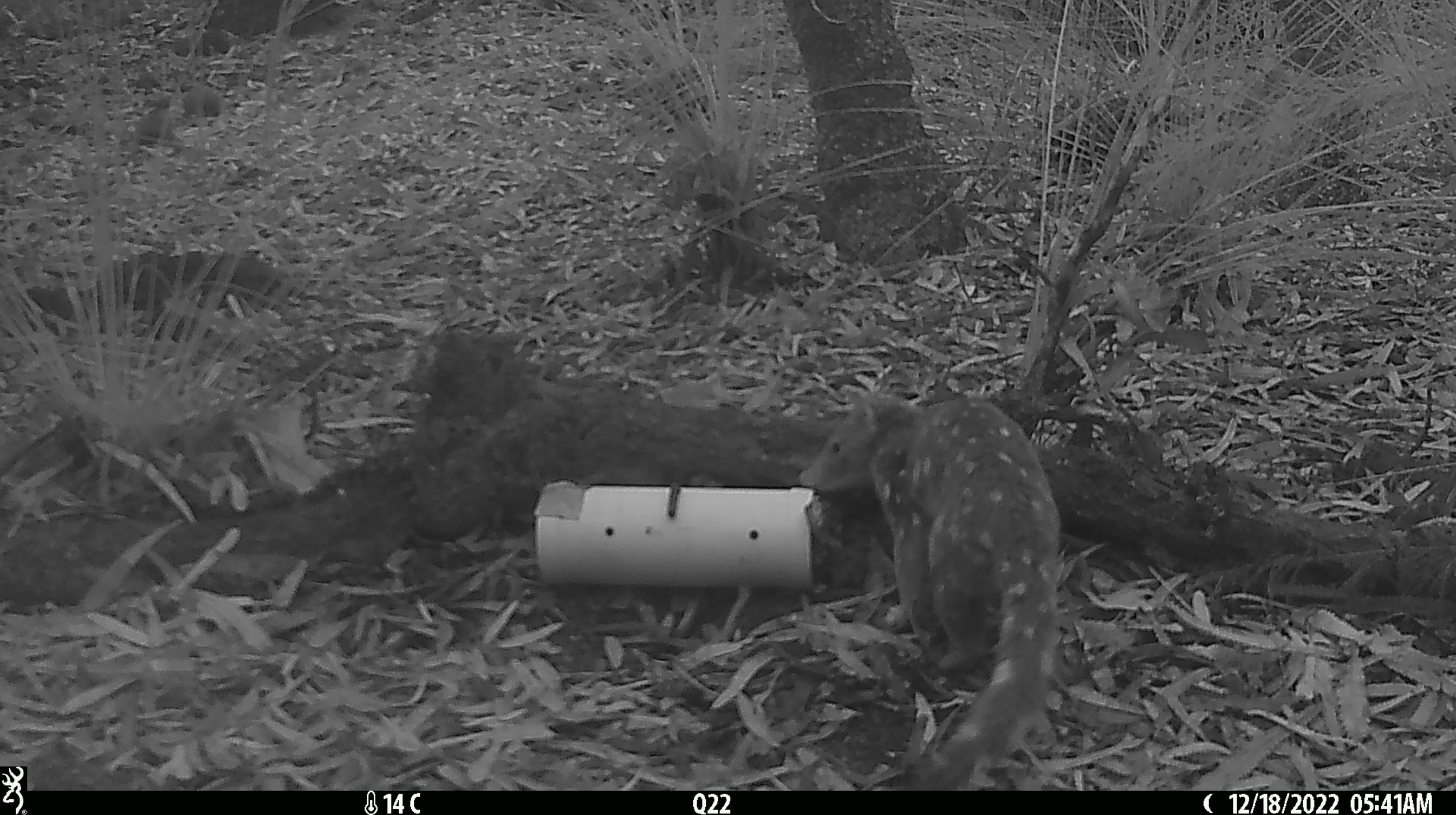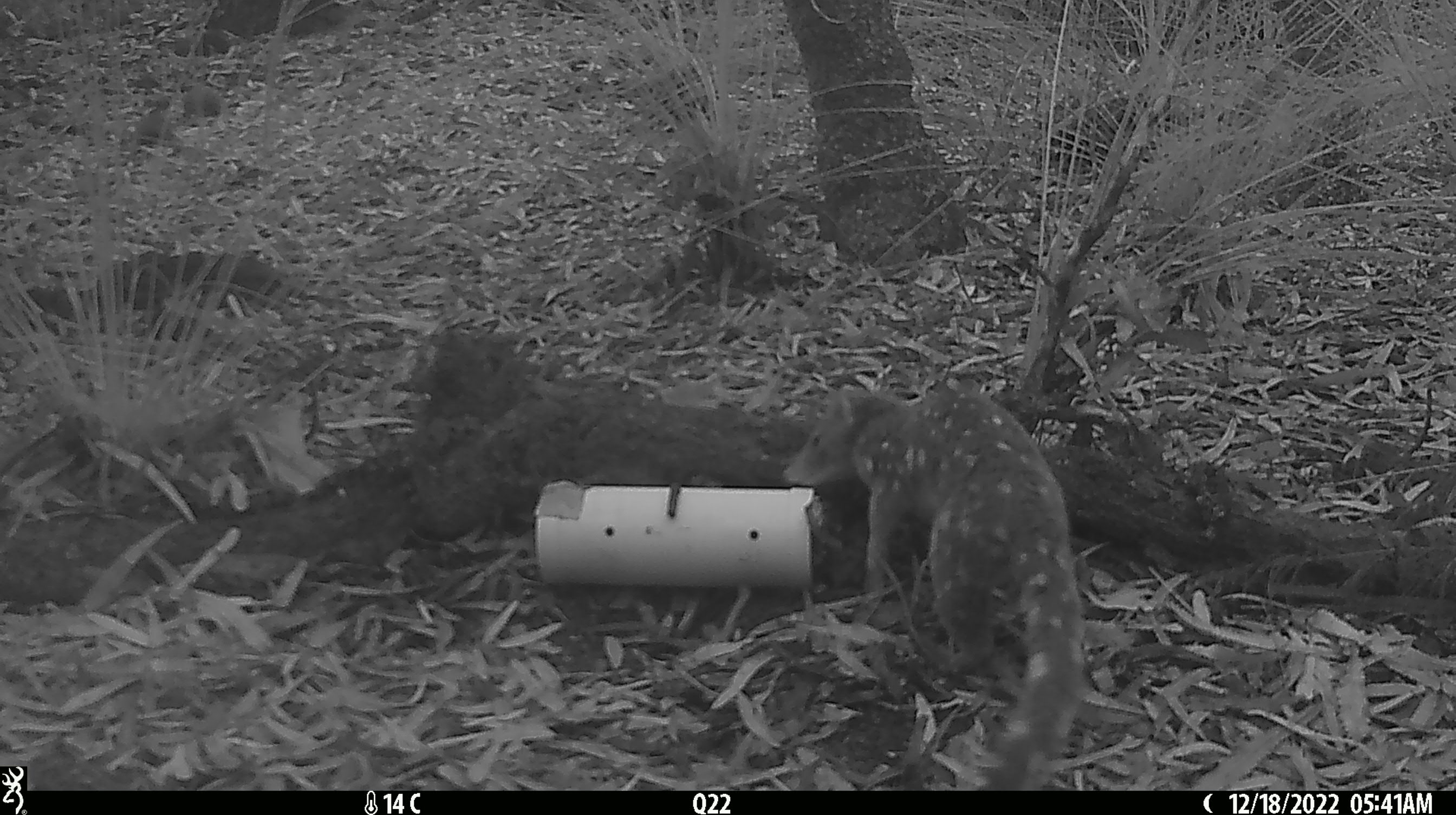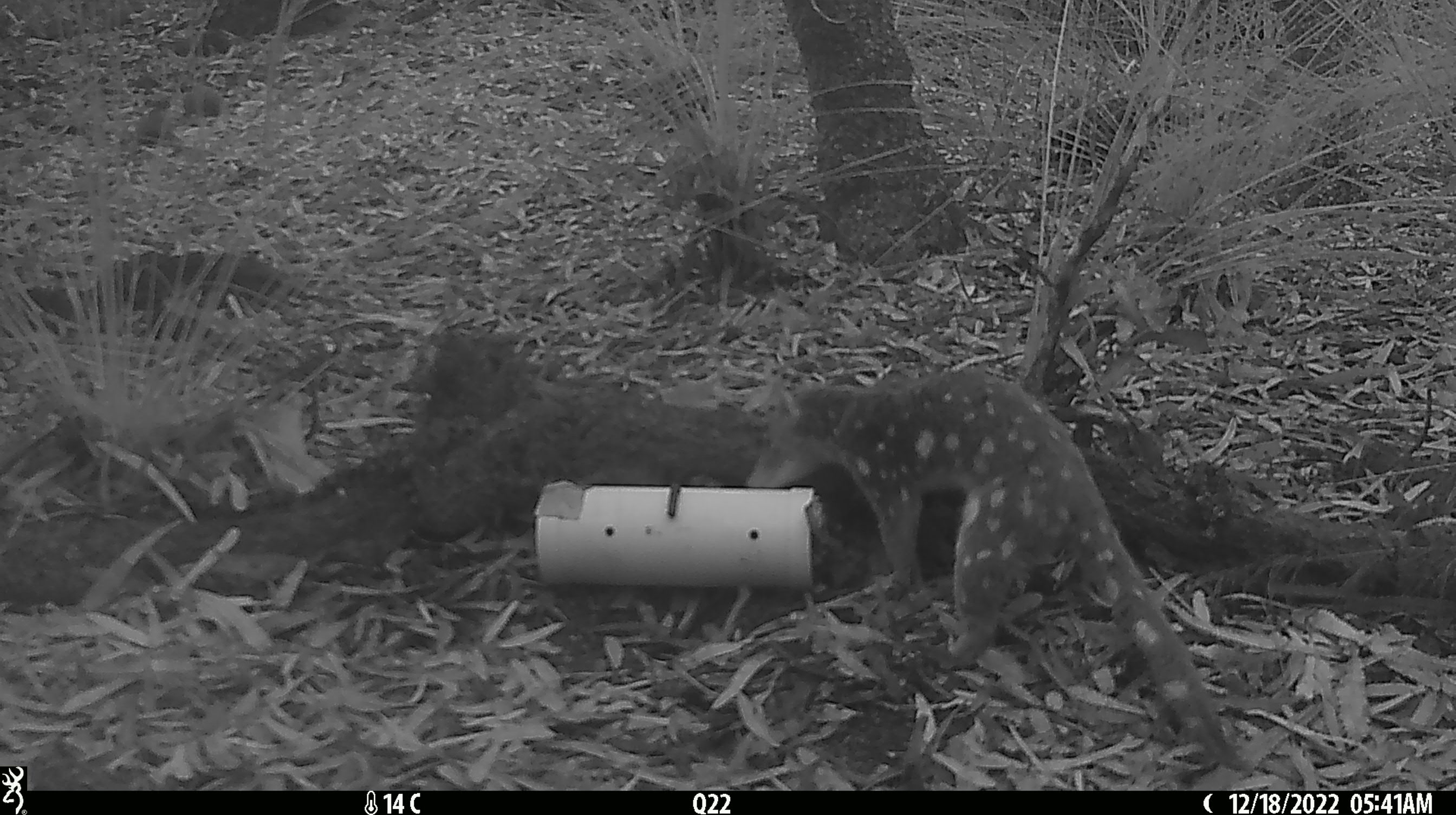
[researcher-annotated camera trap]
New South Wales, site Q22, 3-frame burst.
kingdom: Animalia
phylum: Chordata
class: Mammalia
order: Dasyuromorphia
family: Dasyuridae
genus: Dasyurus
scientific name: Dasyurus maculatus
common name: spotted-tailed quoll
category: quoll